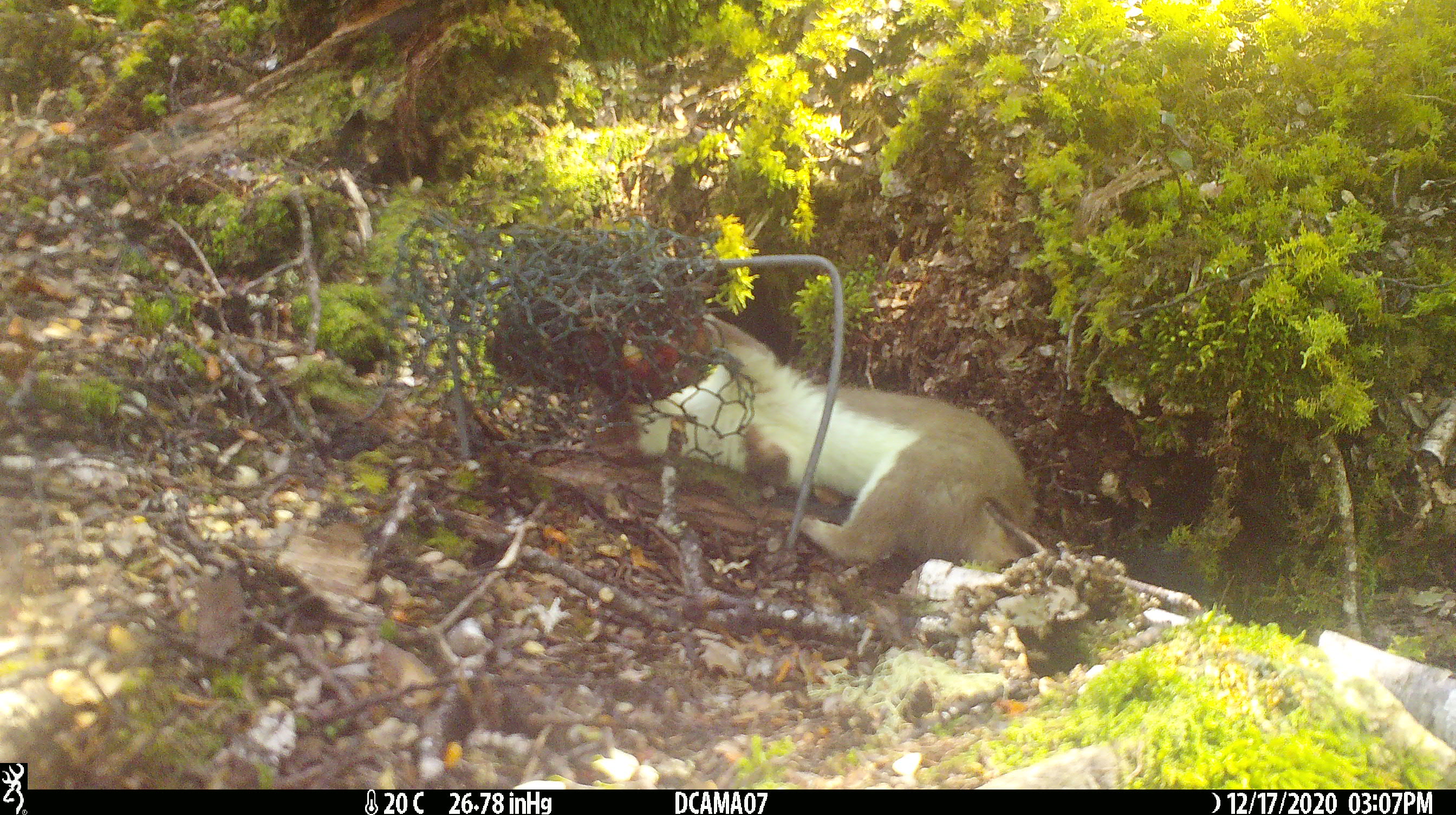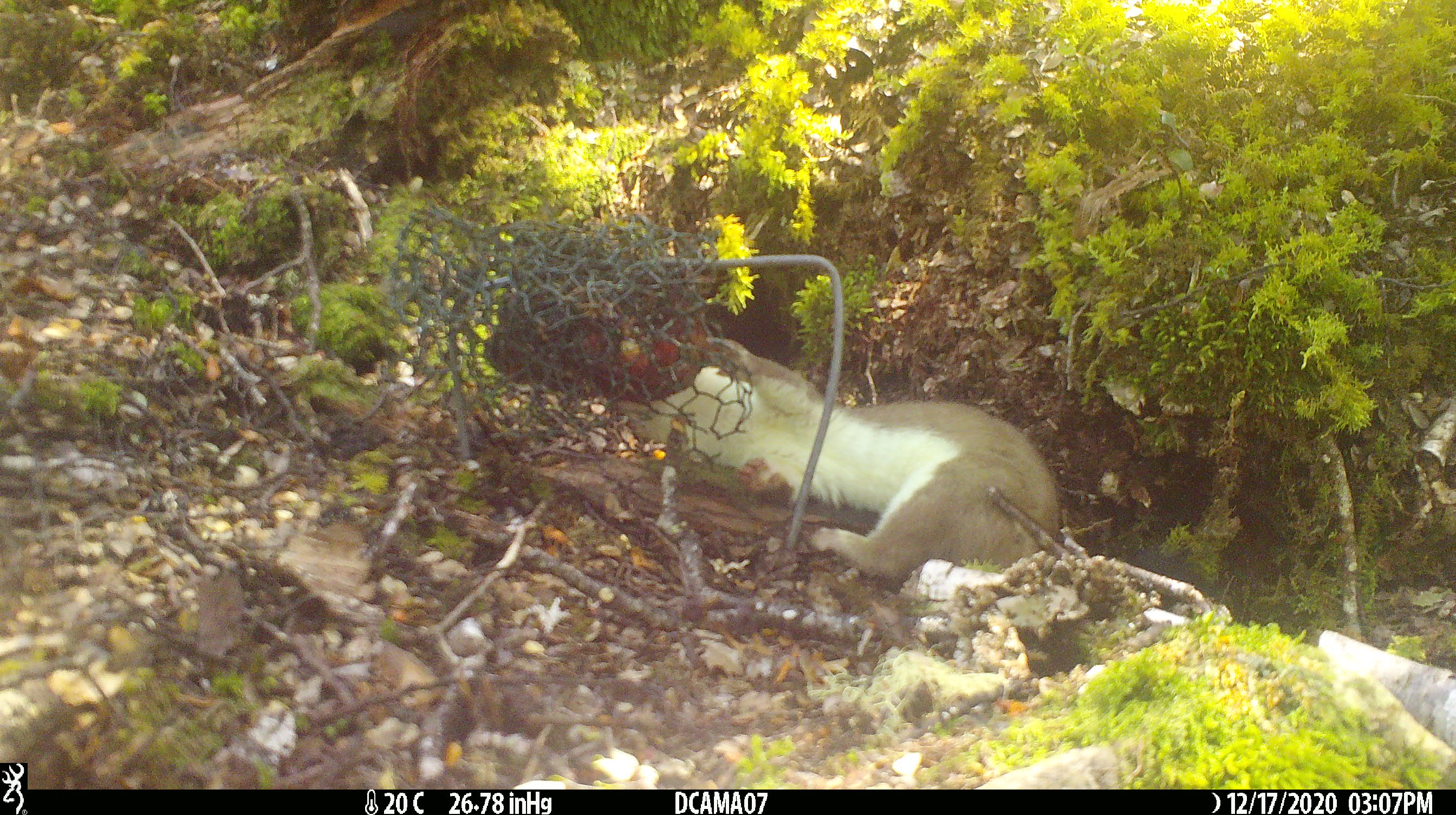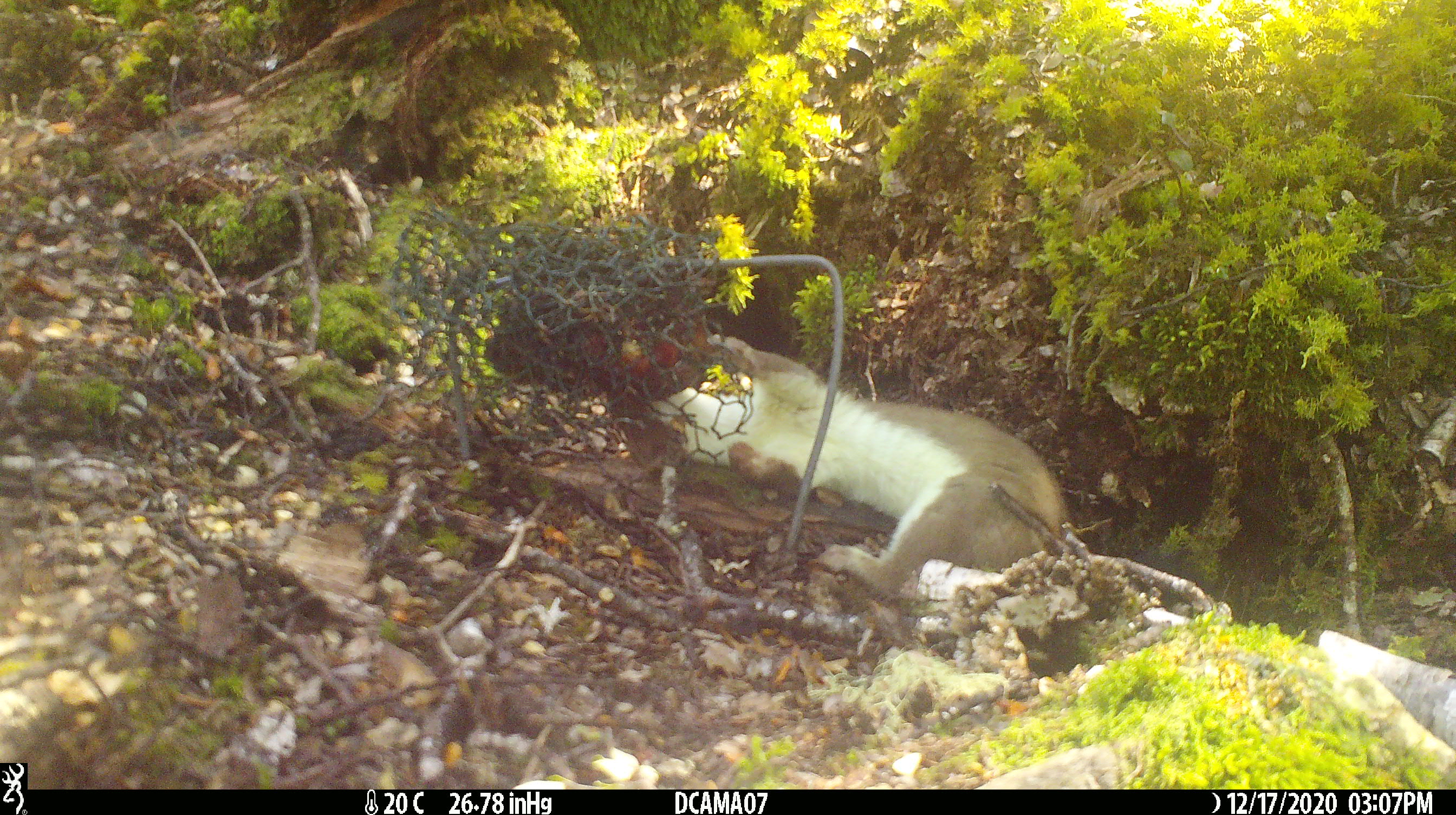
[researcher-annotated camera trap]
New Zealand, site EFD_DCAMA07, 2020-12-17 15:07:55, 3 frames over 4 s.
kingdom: Animalia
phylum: Chordata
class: Mammalia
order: Carnivora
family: Mustelidae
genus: Mustela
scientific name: Mustela erminea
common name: stoat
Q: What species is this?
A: Stoat (Mustela erminea).